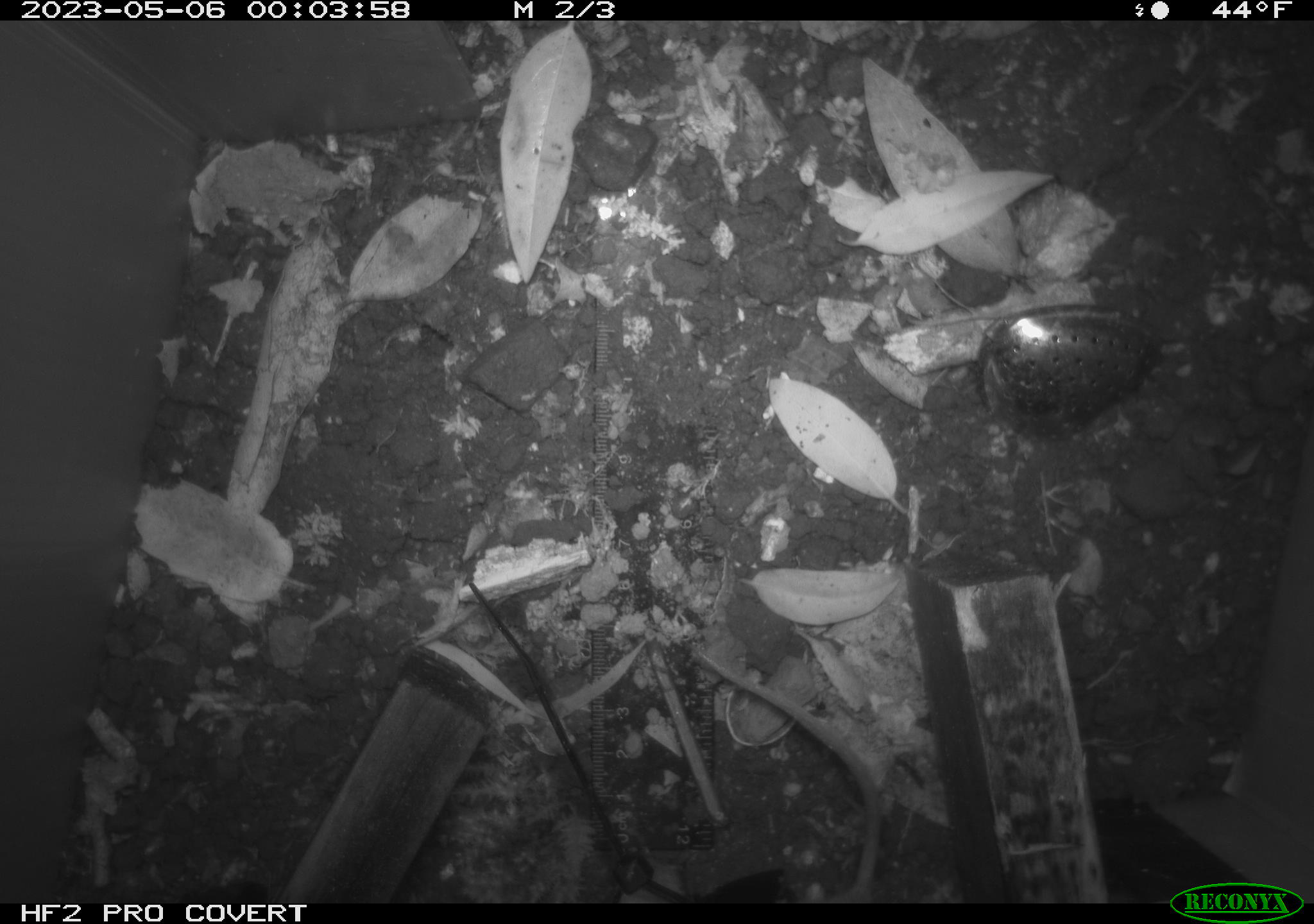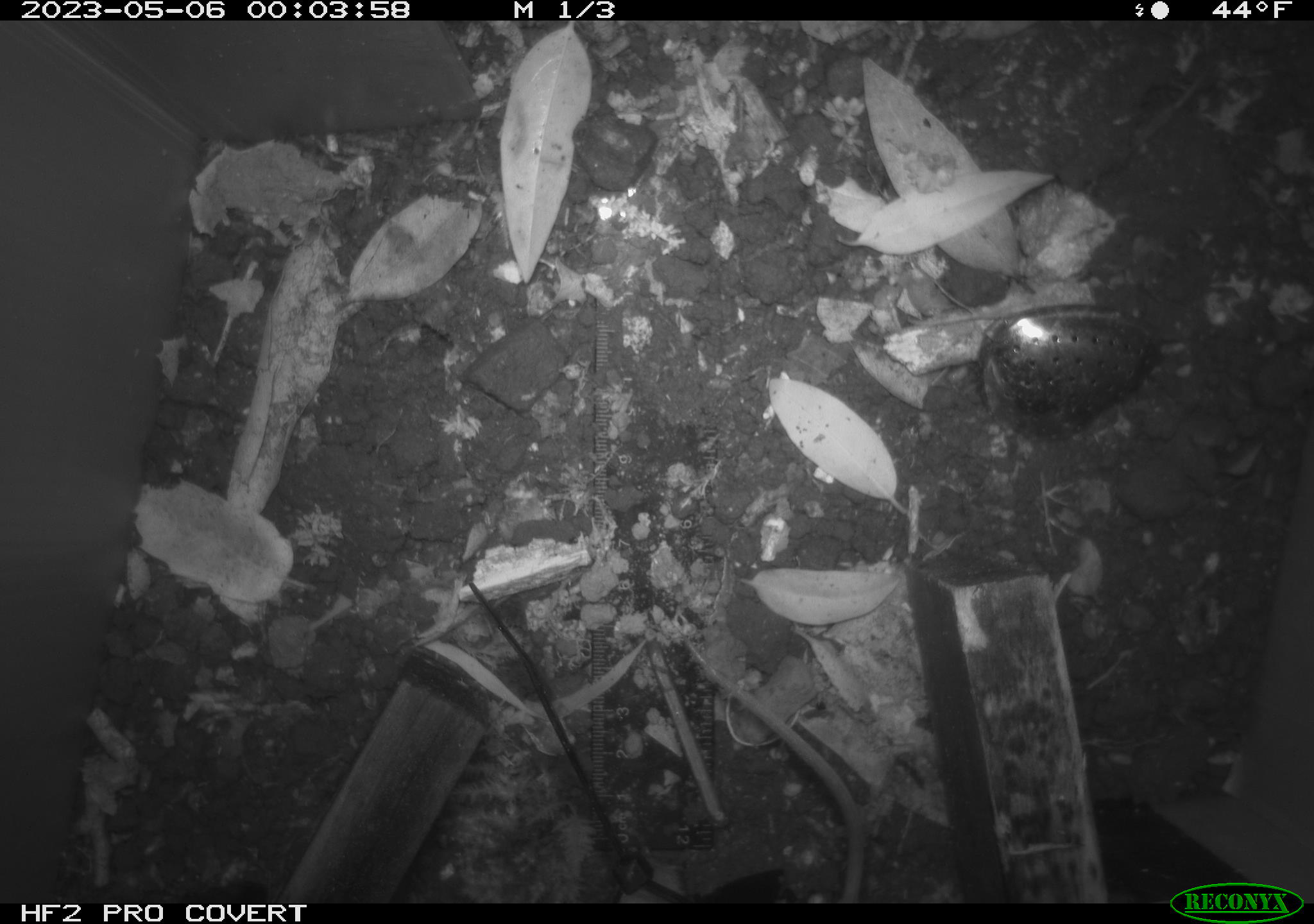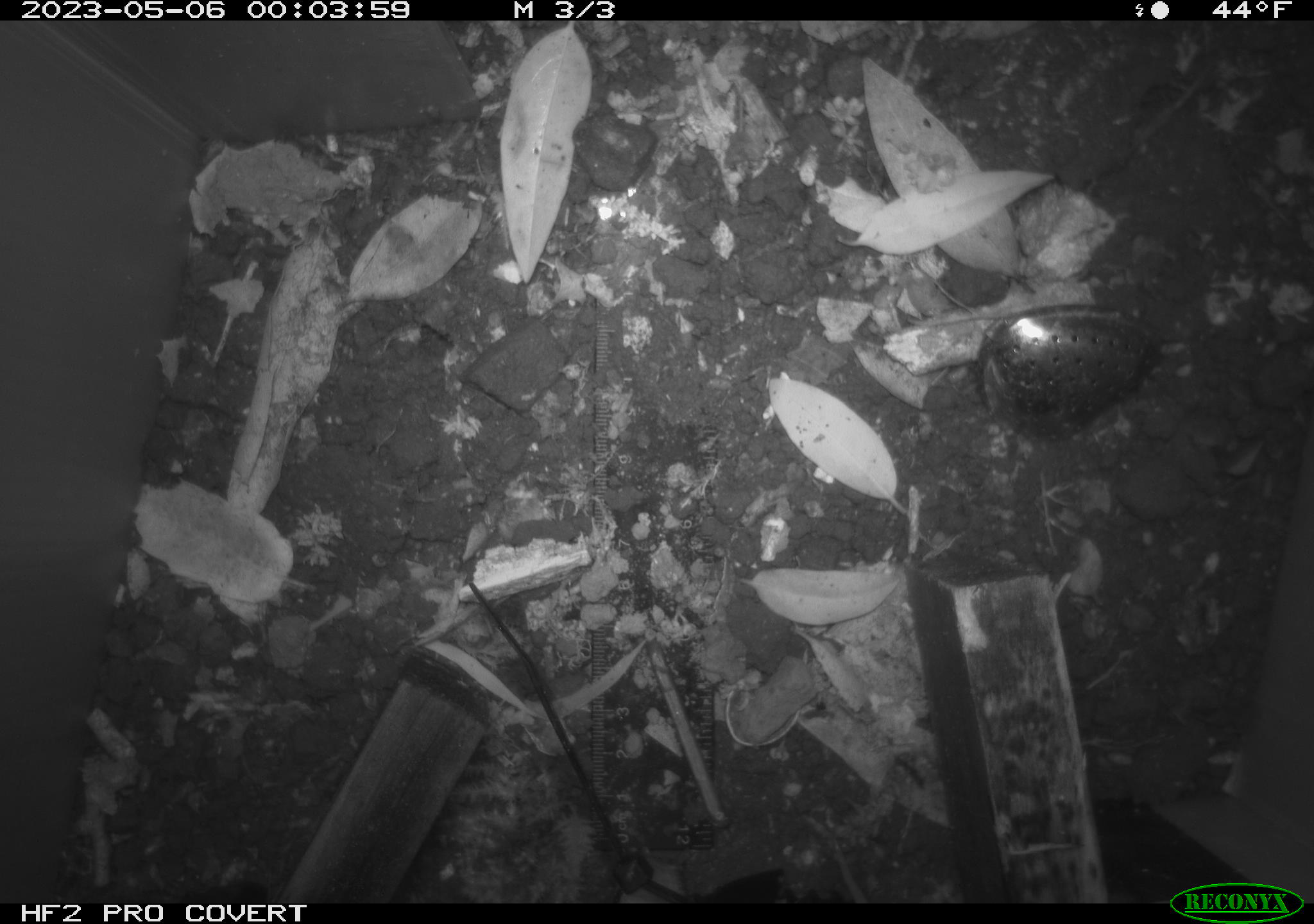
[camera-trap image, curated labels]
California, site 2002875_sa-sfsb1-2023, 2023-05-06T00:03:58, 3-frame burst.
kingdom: Animalia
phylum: Chordata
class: Mammalia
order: Rodentia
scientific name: Rodentia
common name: mouse species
Mouse species (Rodentia).